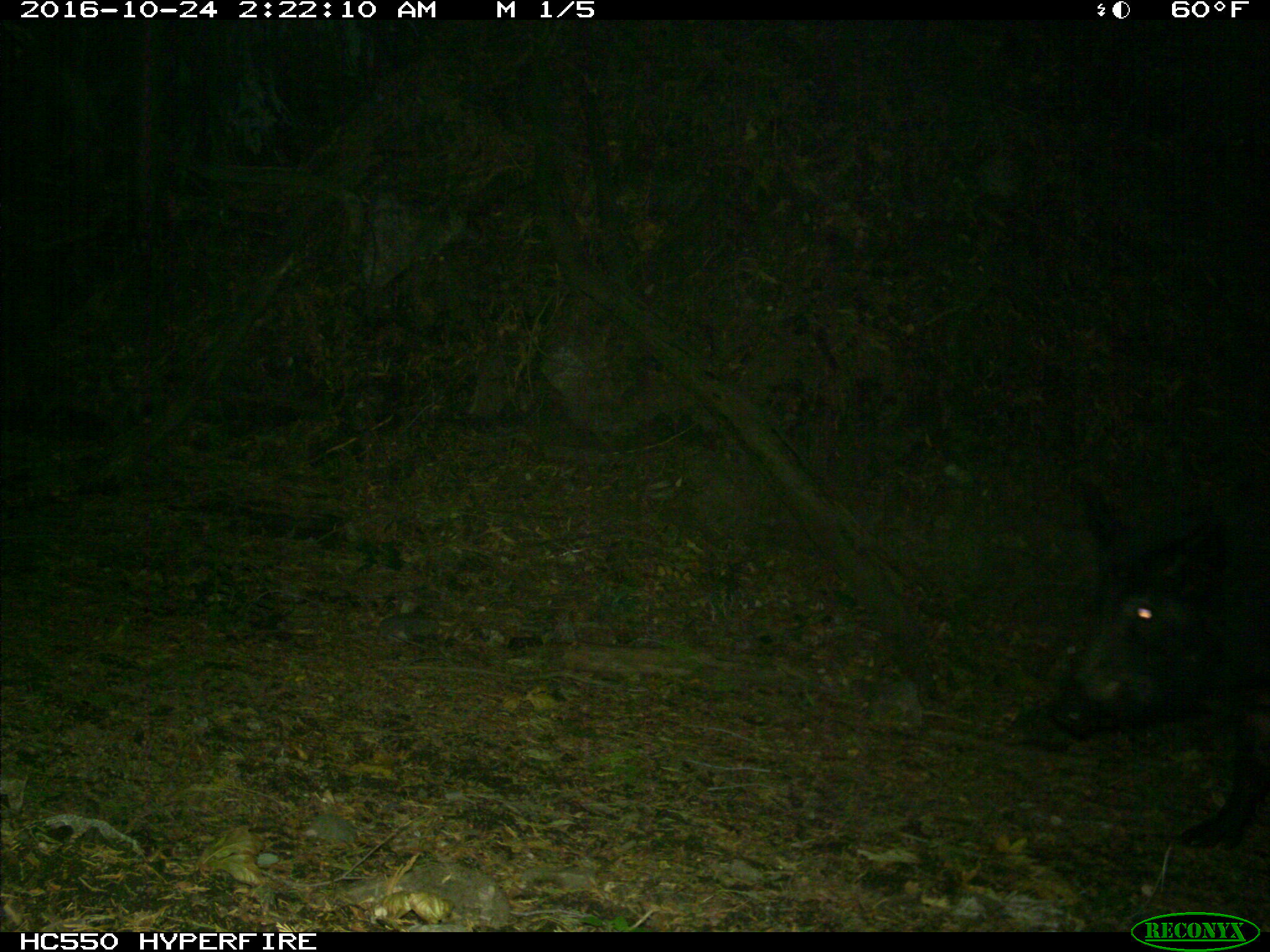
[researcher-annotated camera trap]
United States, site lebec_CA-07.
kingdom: Animalia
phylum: Chordata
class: Mammalia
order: Artiodactyla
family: Suidae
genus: Sus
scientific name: Sus scrofa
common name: wild boar